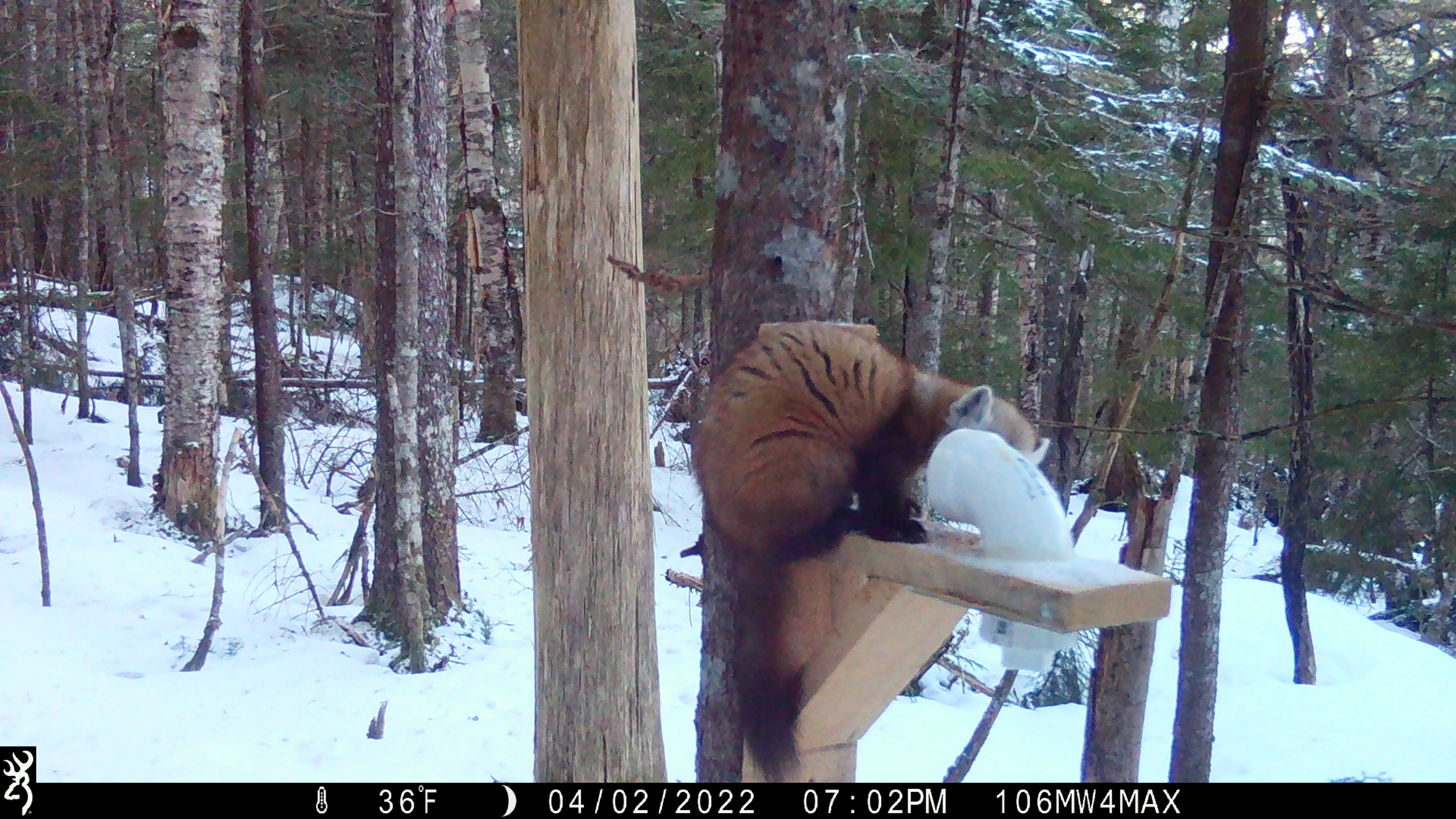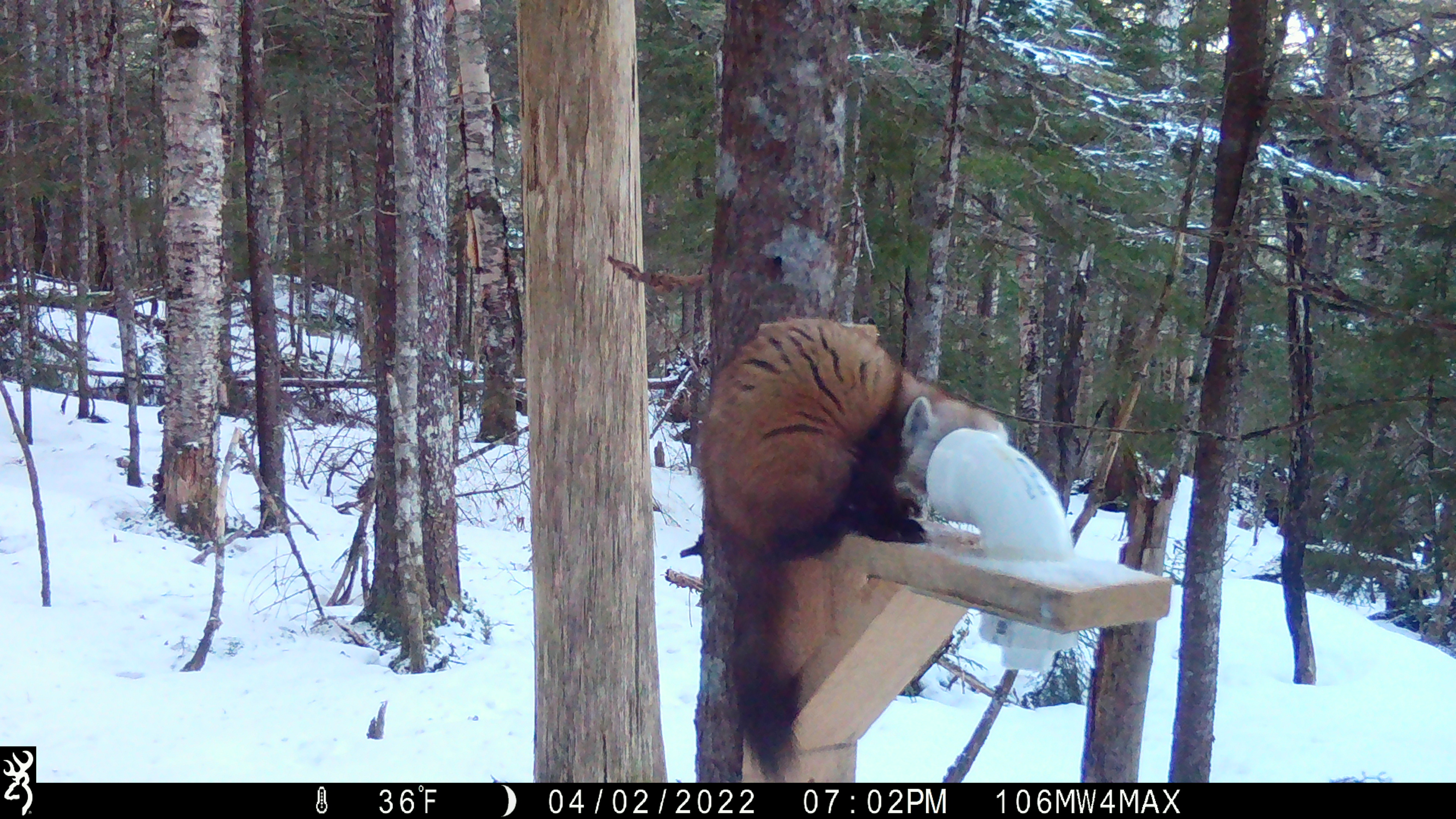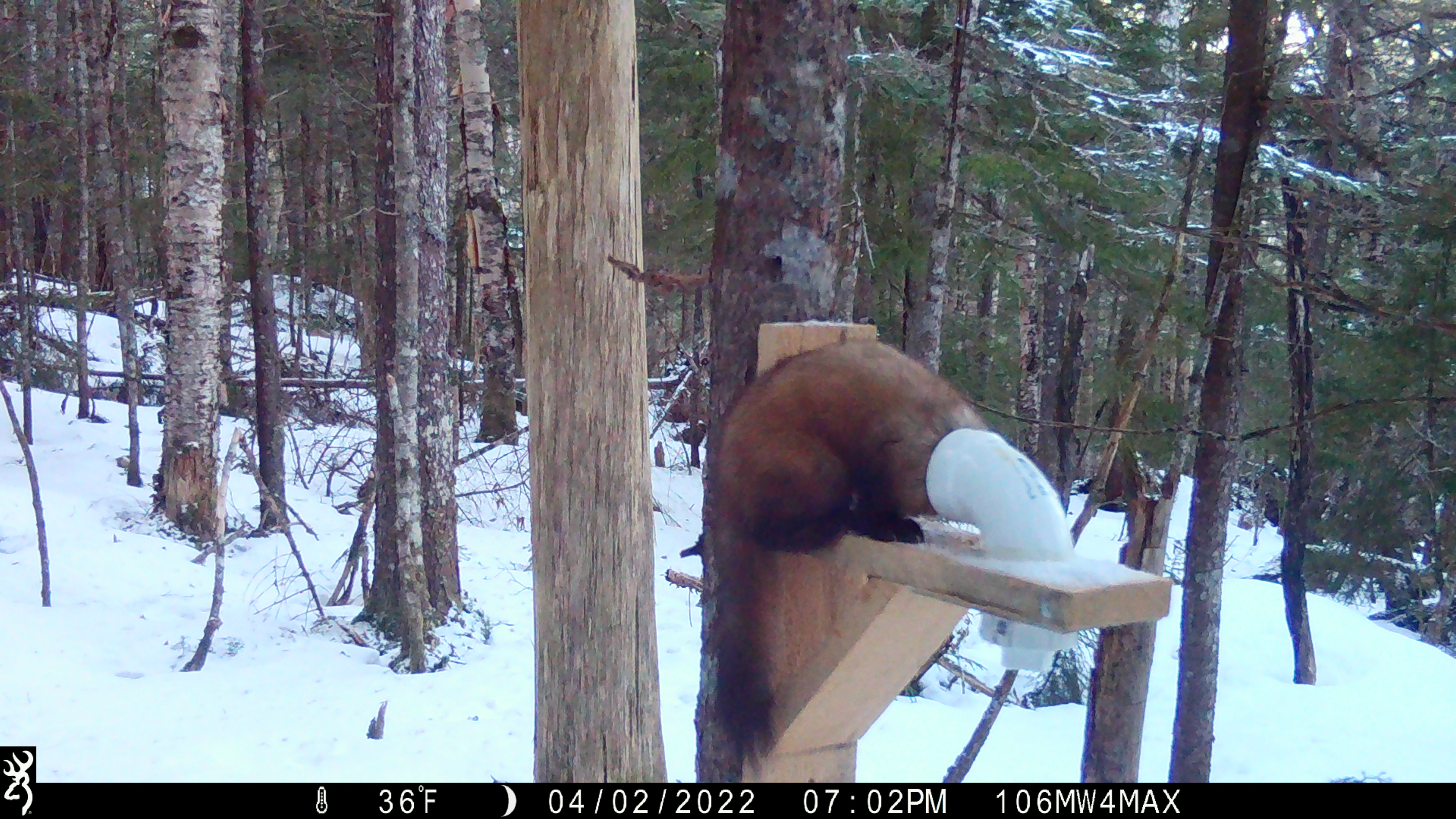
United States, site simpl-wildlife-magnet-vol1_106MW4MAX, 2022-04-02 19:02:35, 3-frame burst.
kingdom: Animalia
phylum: Chordata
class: Mammalia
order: Carnivora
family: Mustelidae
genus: Martes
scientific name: Martes americana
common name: american marten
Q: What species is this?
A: American marten (Martes americana).